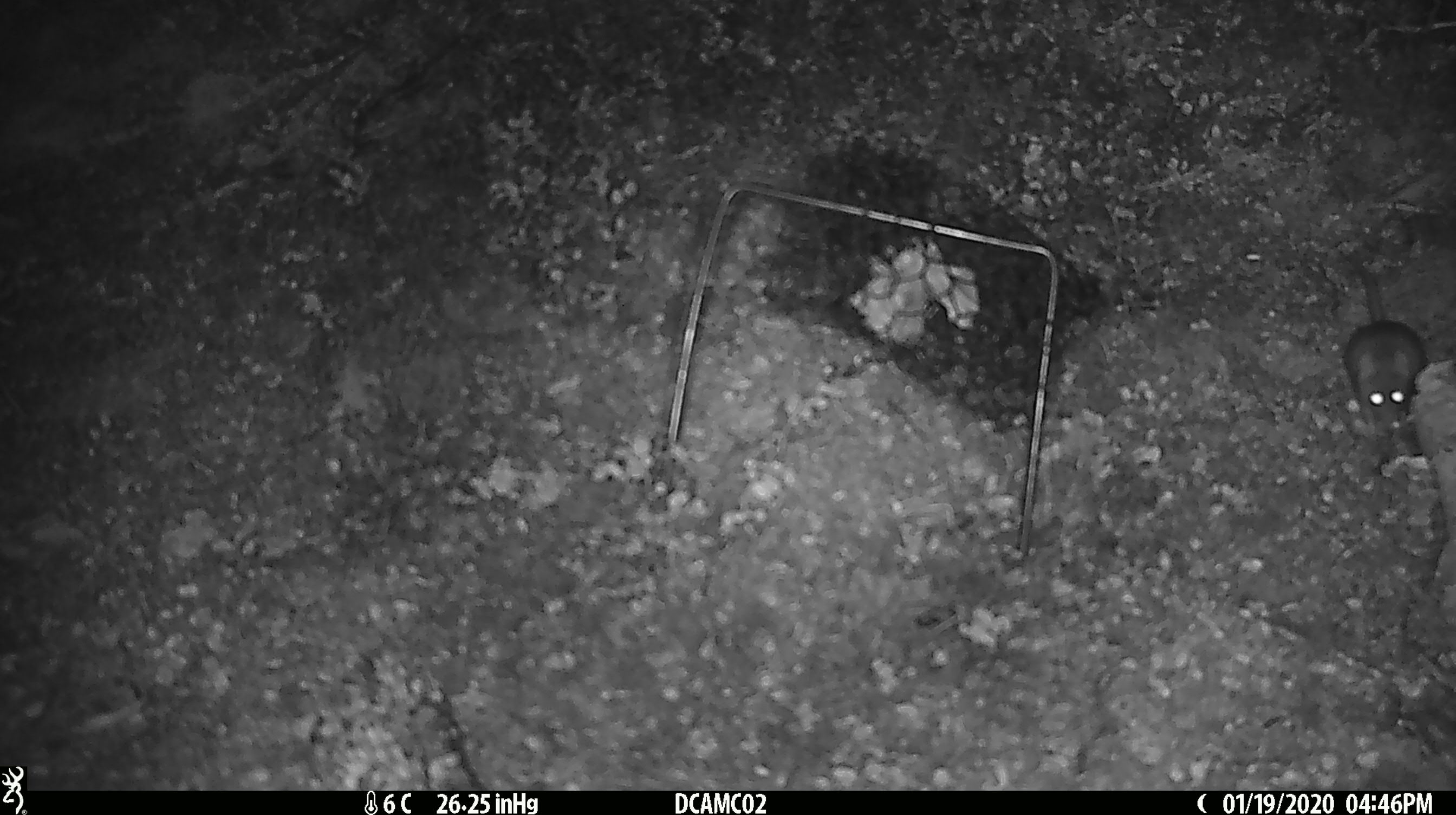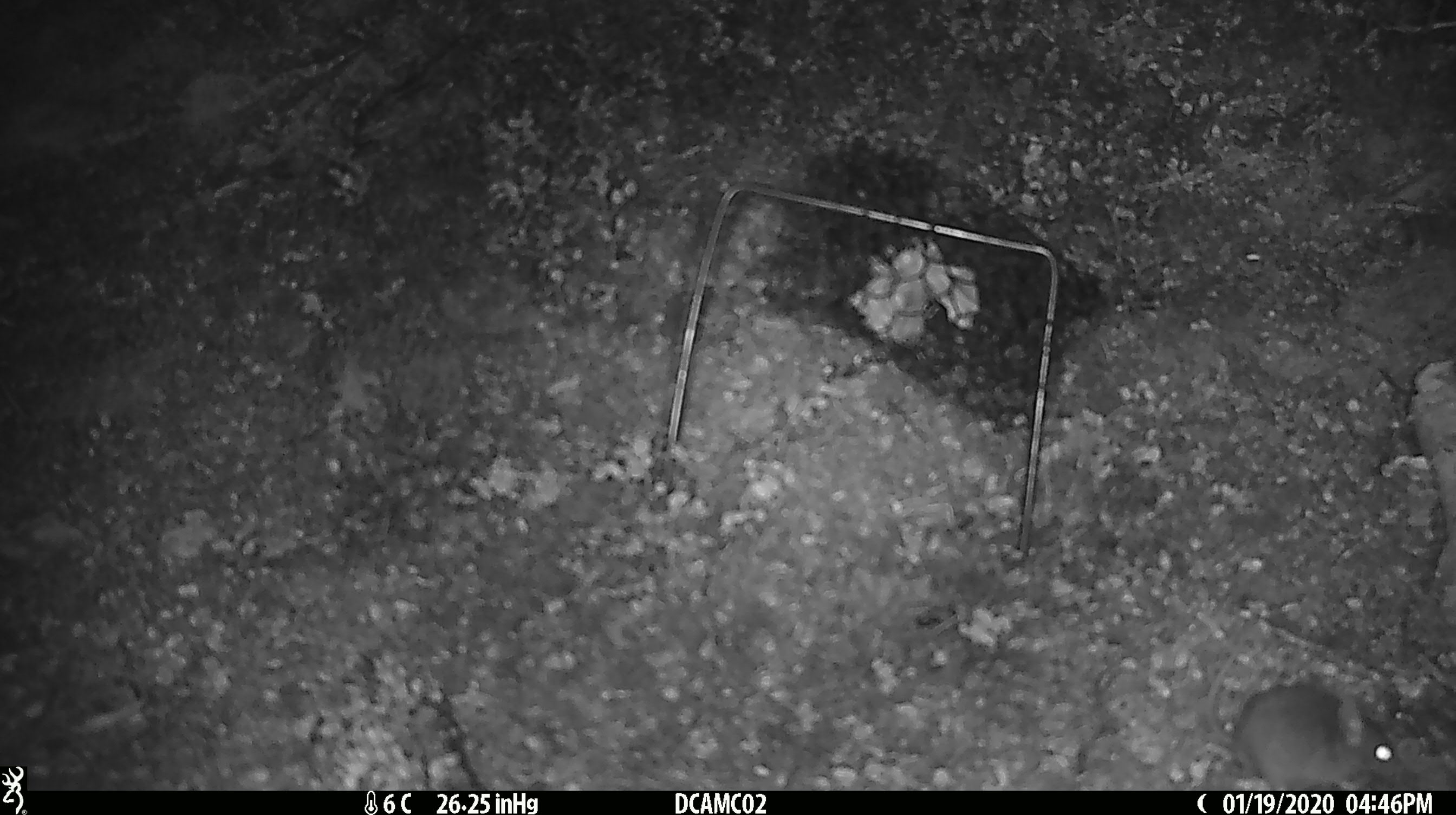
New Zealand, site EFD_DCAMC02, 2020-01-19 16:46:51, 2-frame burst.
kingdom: Animalia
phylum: Chordata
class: Mammalia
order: Rodentia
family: Muridae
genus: Mus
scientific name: Mus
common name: mouse